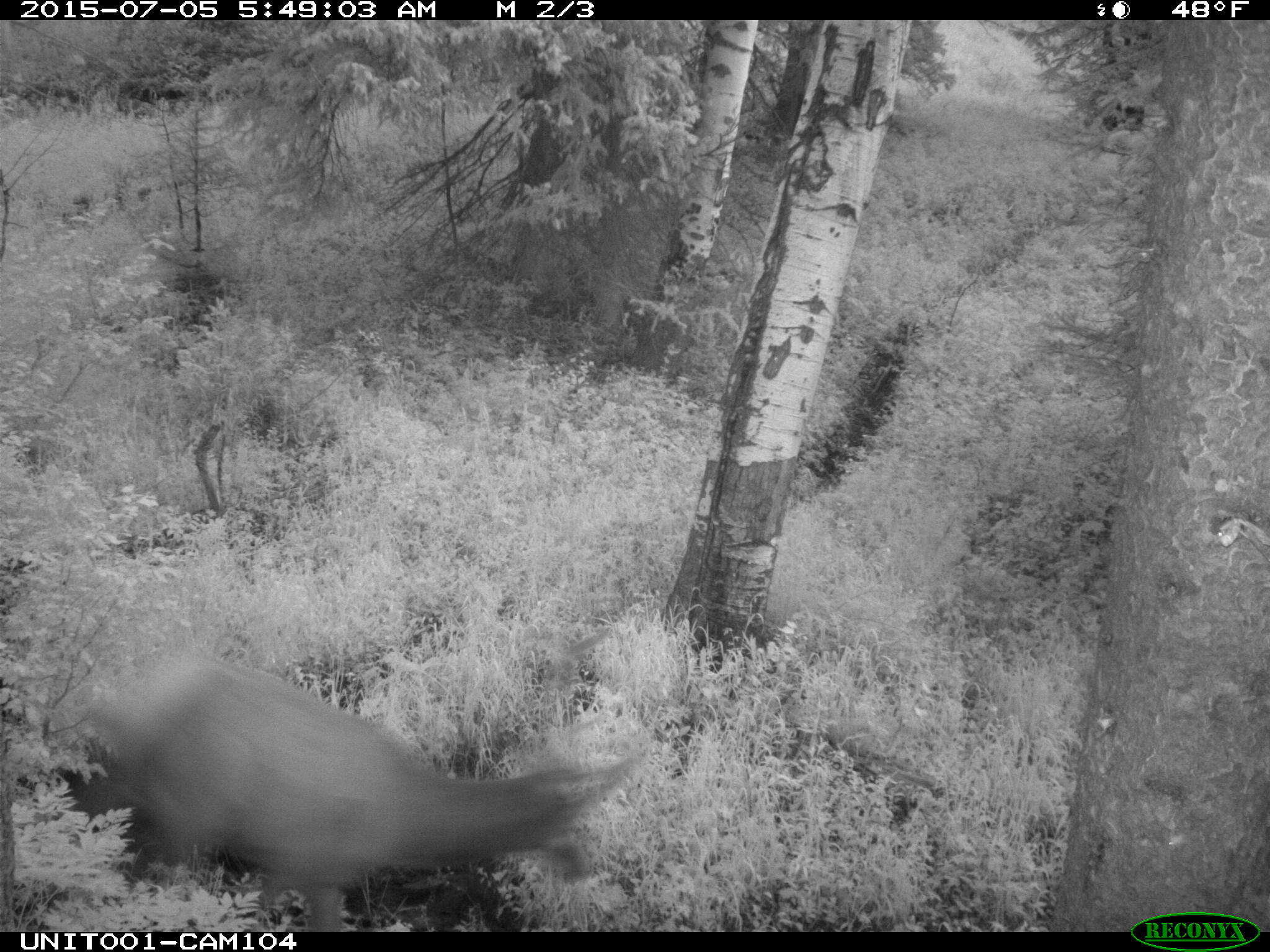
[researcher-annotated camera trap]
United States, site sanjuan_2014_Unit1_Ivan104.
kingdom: Animalia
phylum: Chordata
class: Mammalia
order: Artiodactyla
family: Cervidae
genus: Cervus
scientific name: Cervus elaphus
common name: red deer